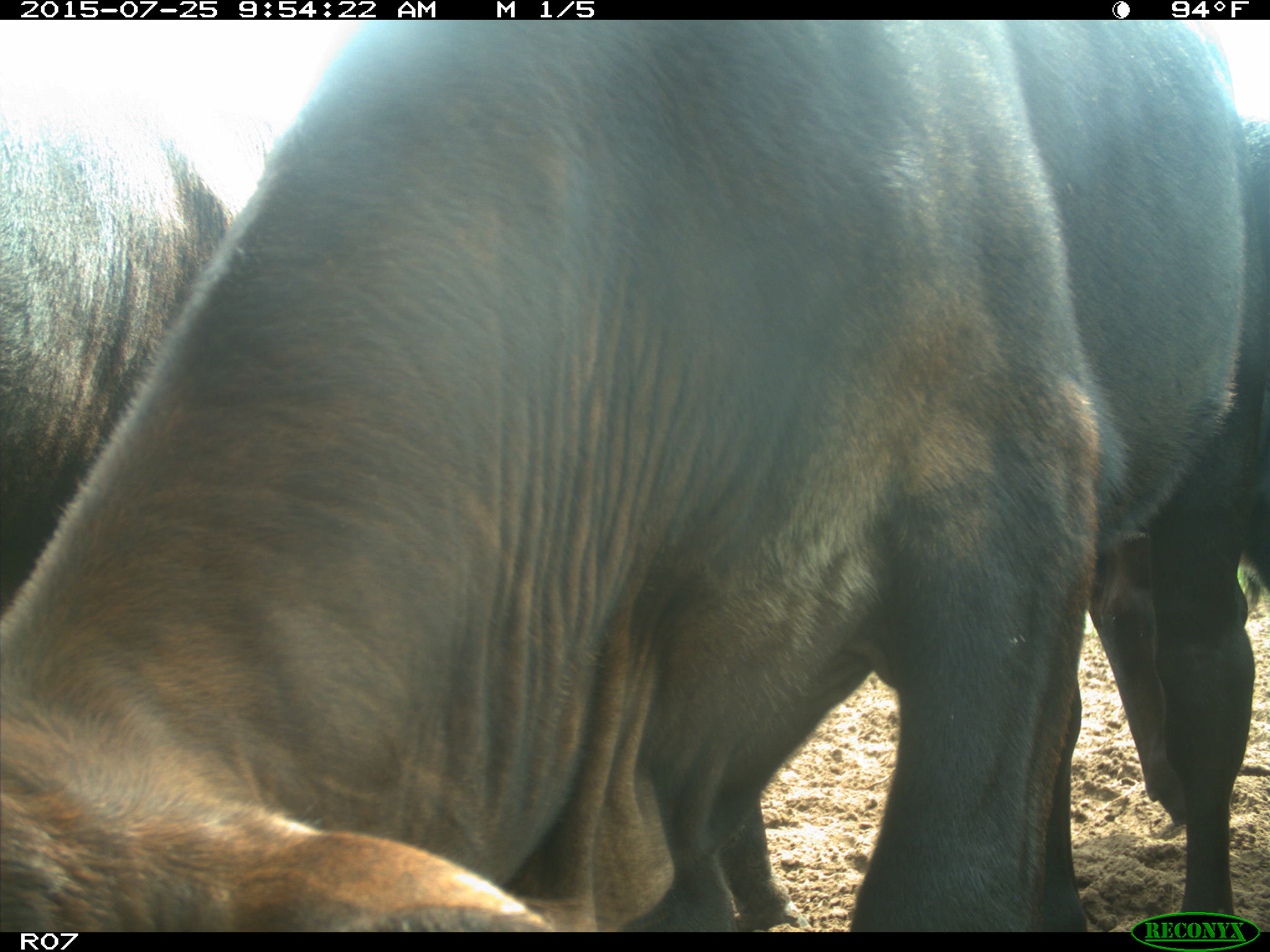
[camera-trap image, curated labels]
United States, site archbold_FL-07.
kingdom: Animalia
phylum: Chordata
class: Mammalia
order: Artiodactyla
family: Bovidae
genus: Bos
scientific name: Bos taurus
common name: domestic cow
Bos taurus (domestic cow).